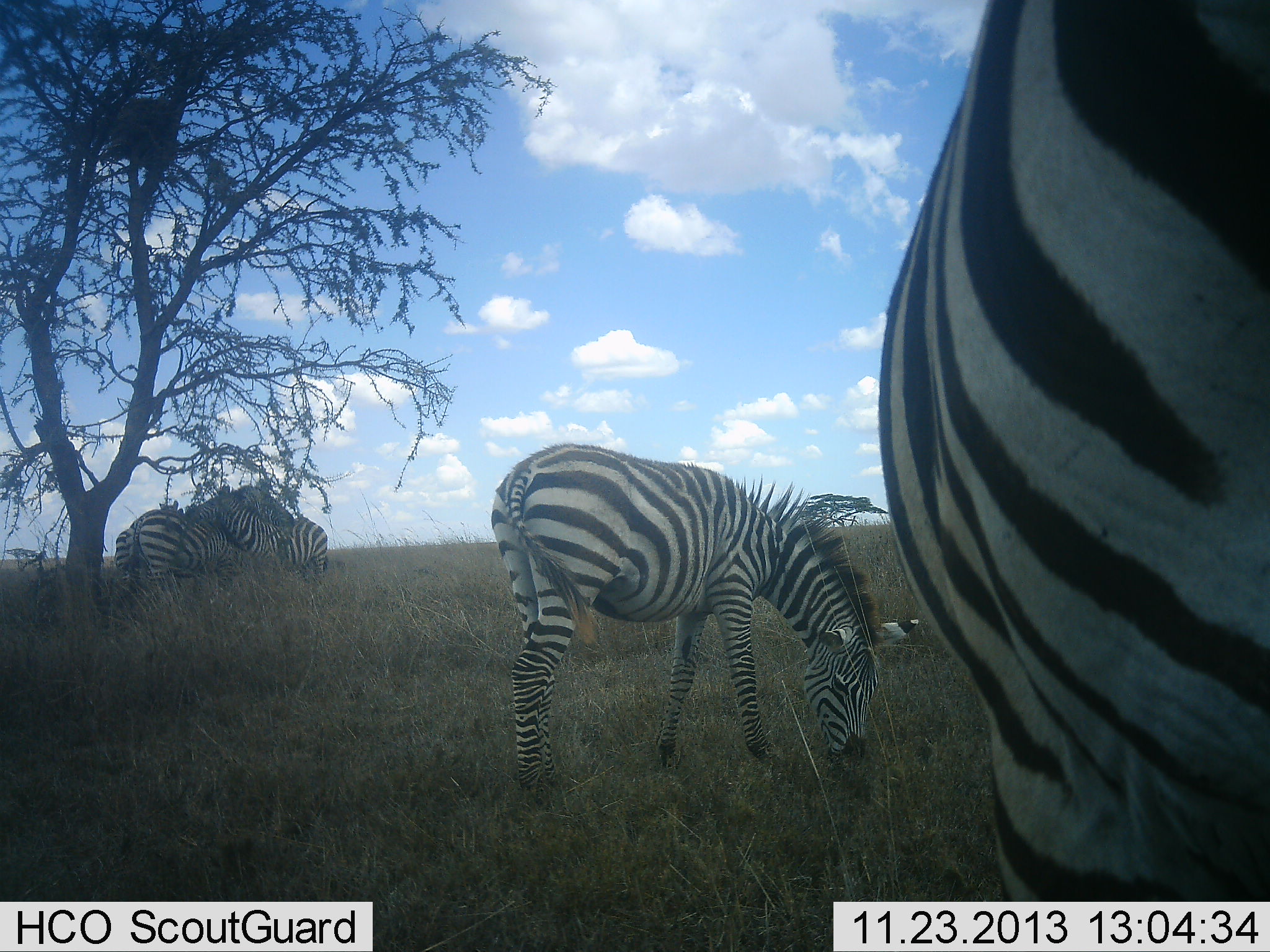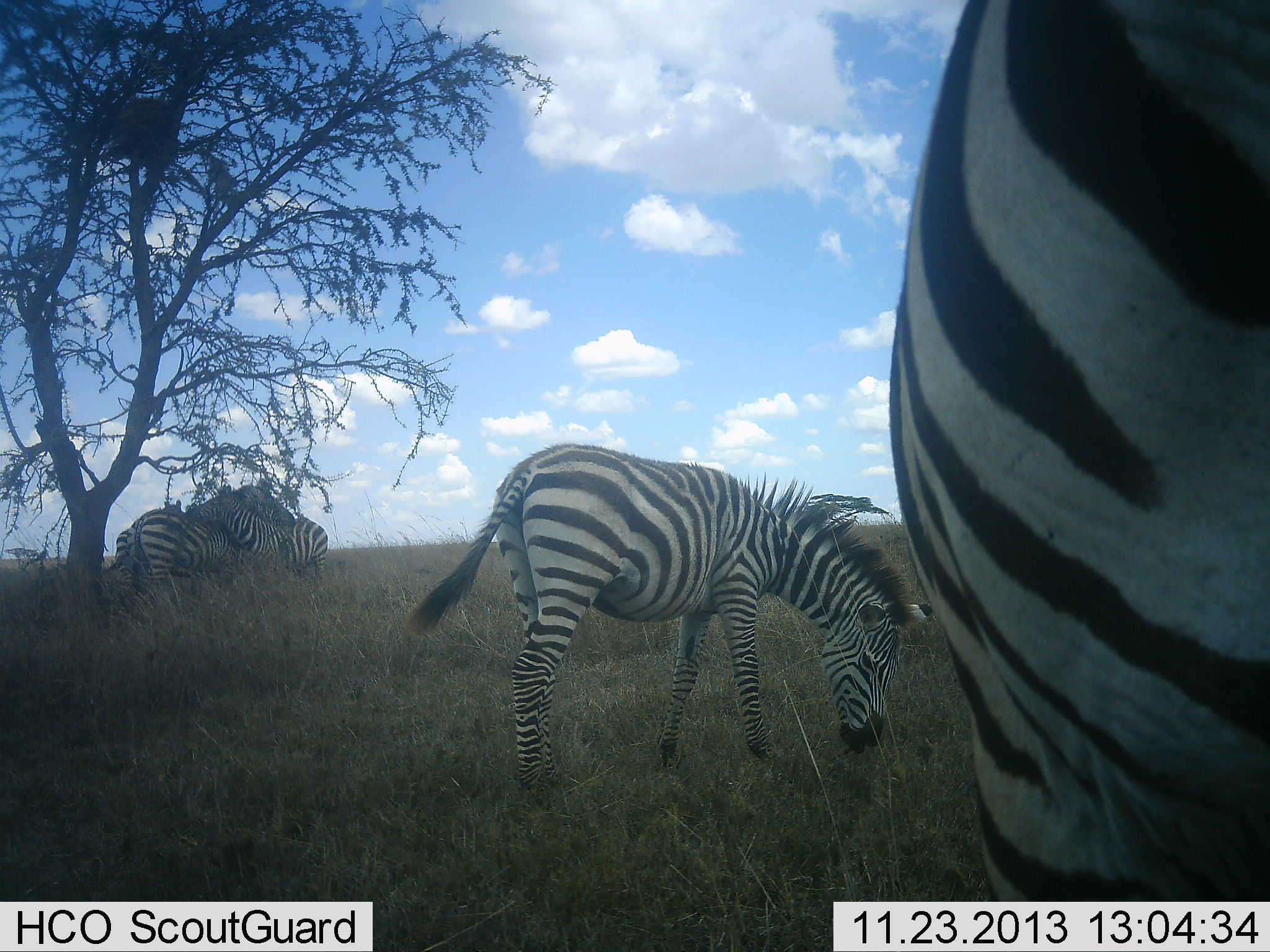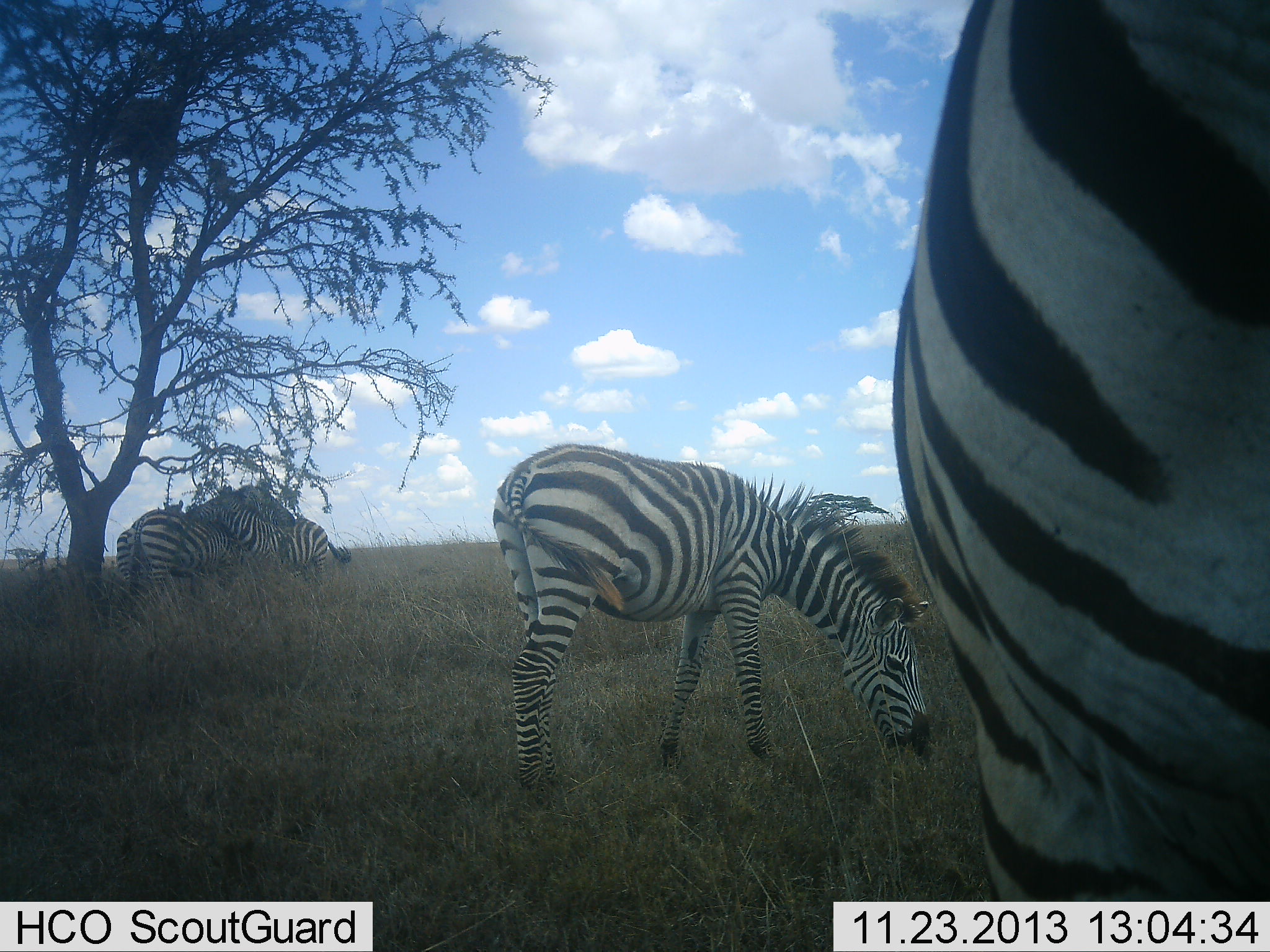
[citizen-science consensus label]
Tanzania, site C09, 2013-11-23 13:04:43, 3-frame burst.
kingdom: Animalia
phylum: Chordata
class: Mammalia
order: Perissodactyla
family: Equidae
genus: Equus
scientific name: Equus quagga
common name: plains zebra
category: zebra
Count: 5.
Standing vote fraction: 100%.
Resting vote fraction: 0%.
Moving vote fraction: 20%.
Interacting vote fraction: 60%.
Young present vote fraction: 20%.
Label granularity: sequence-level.